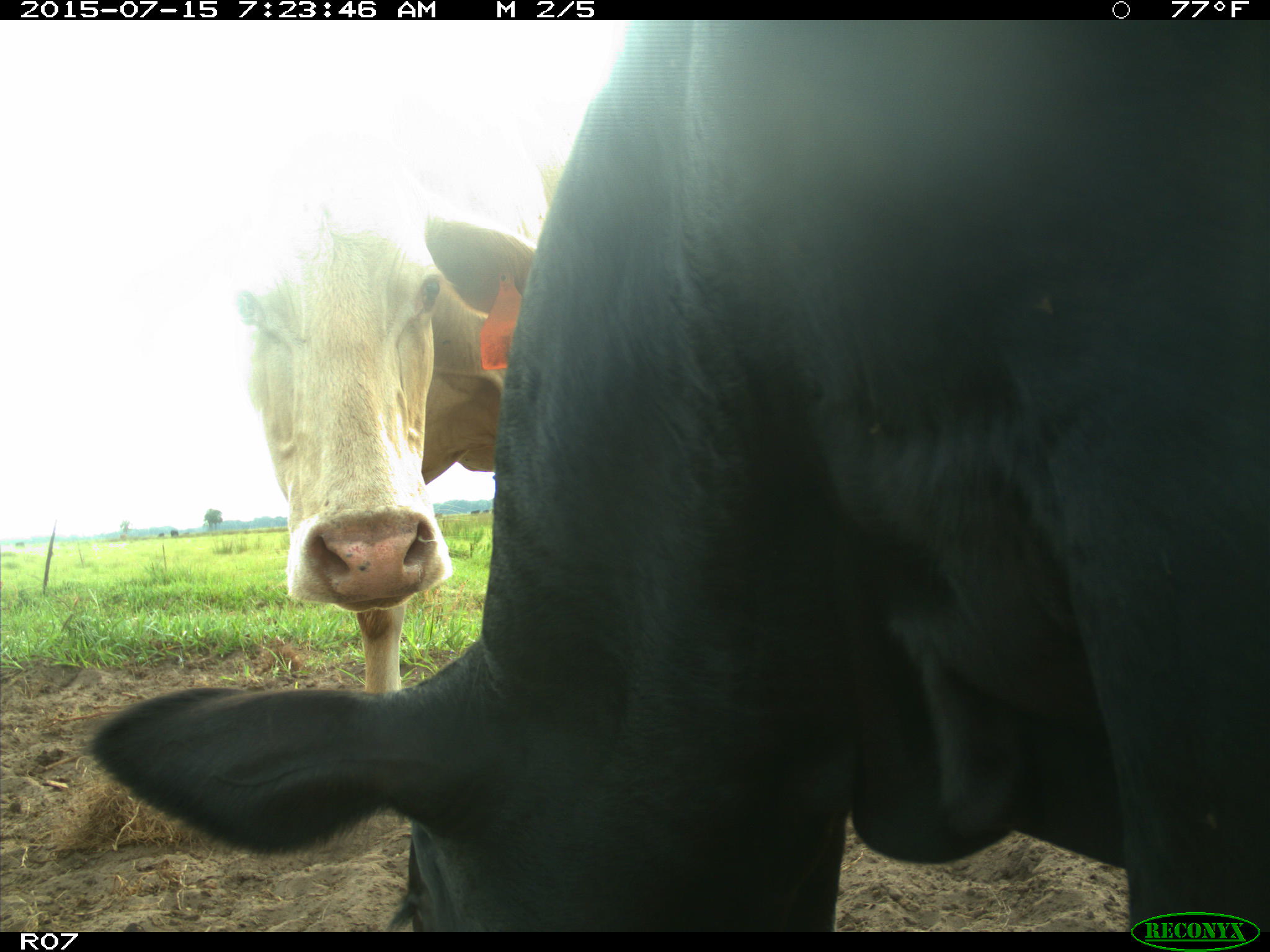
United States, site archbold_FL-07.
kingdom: Animalia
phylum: Chordata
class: Mammalia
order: Artiodactyla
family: Bovidae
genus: Bos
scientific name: Bos taurus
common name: domestic cow